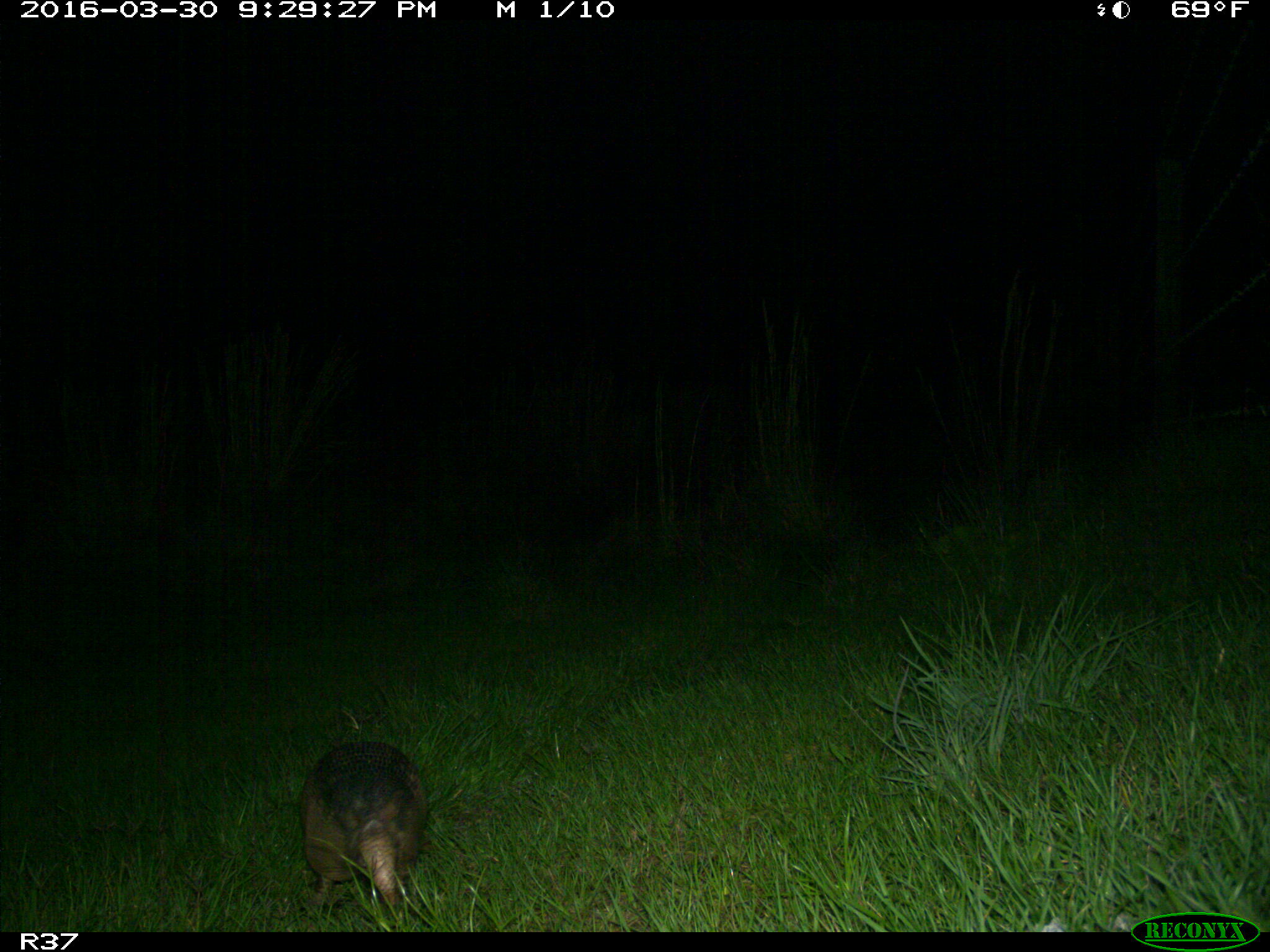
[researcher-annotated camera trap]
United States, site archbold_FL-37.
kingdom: Animalia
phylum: Chordata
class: Mammalia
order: Cingulata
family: Dasypodidae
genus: Dasypus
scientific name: Dasypus novemcinctus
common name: nine-banded armadillo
Dasypus novemcinctus (nine-banded armadillo).